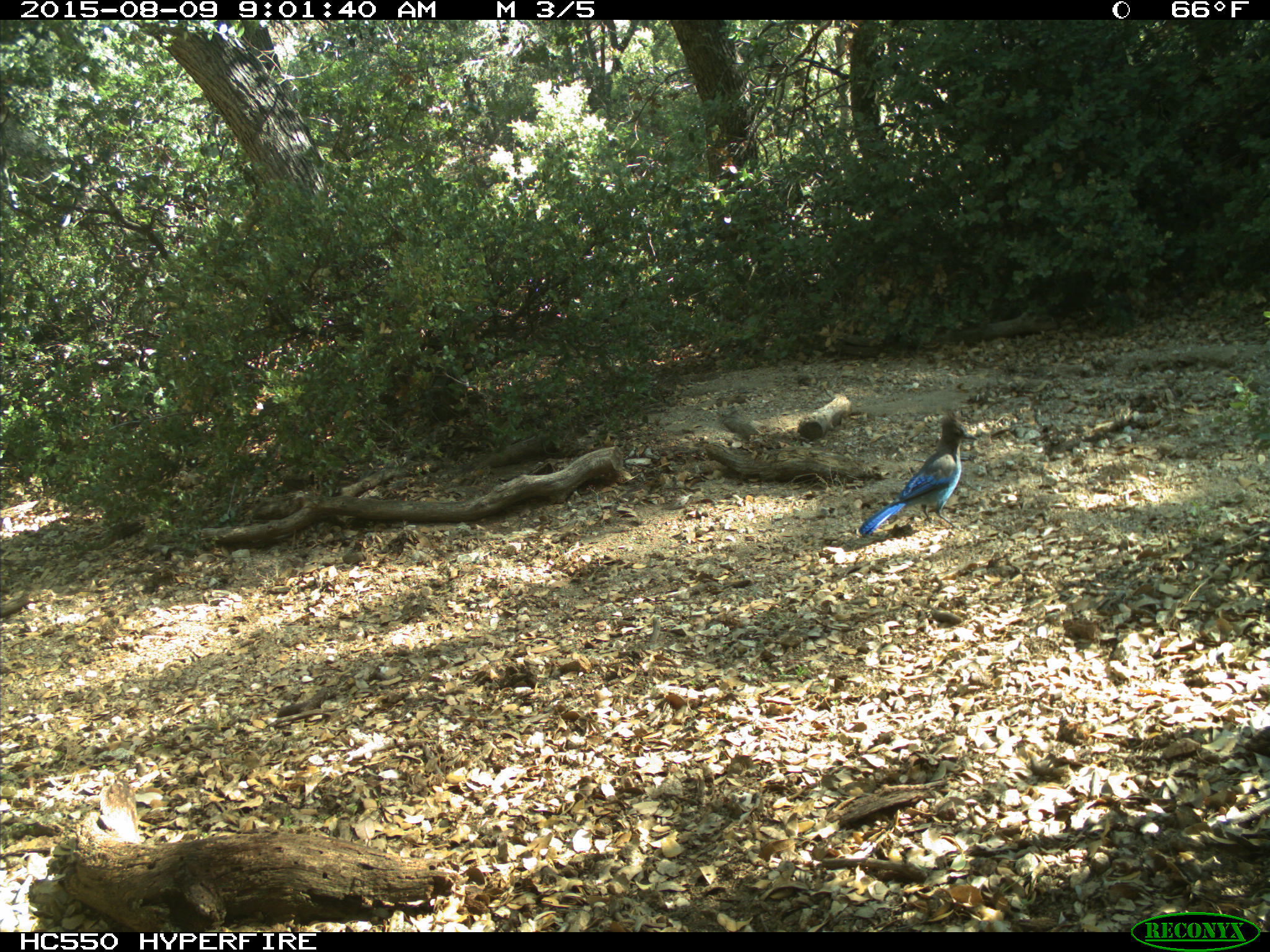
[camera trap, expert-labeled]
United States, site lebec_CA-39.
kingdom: Animalia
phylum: Chordata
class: Aves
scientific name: Aves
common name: birds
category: unidentified bird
Unidentified bird (birds) (Aves).